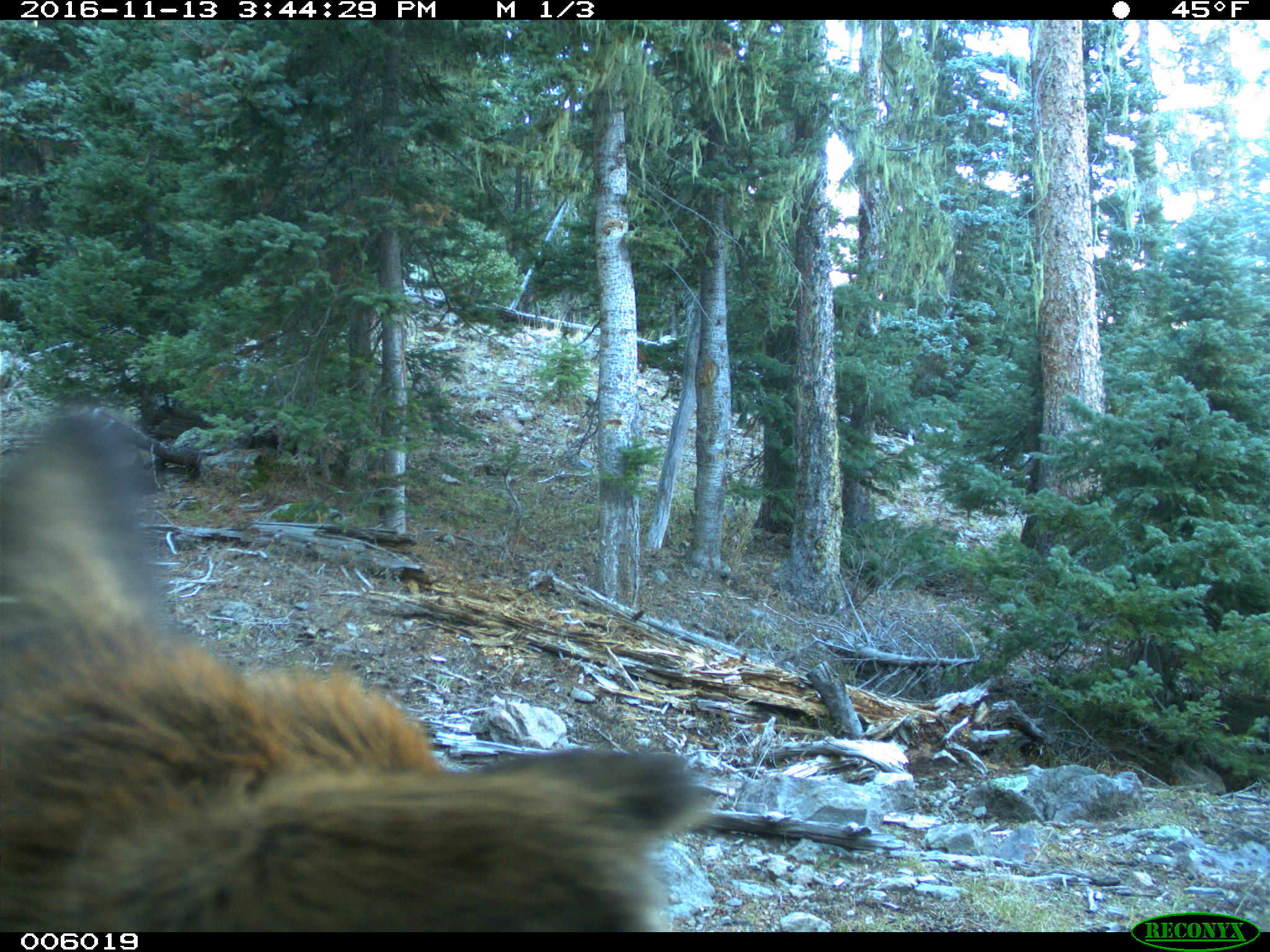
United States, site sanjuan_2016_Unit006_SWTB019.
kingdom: Animalia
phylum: Chordata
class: Mammalia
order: Artiodactyla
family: Cervidae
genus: Cervus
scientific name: Cervus elaphus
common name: red deer